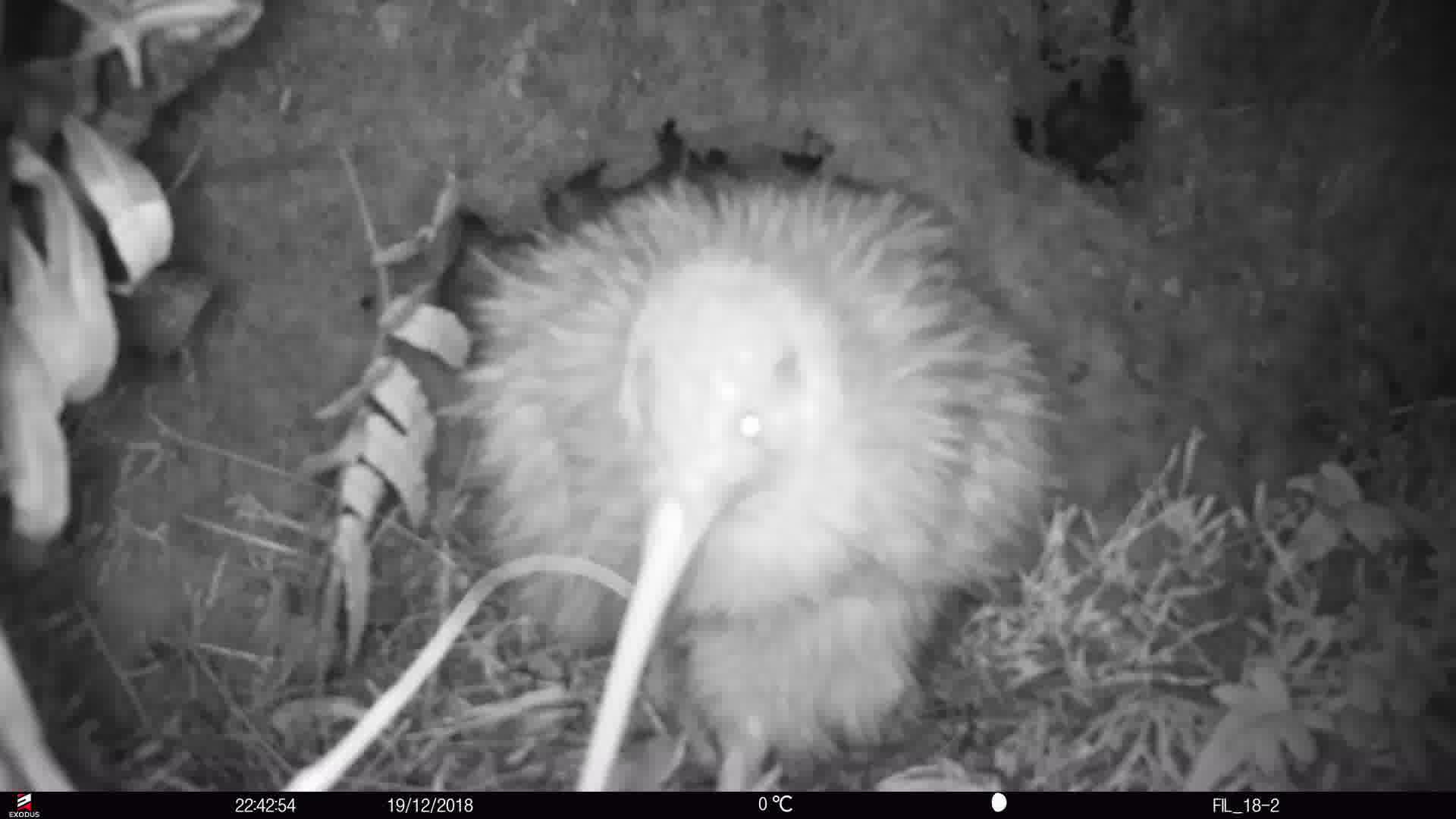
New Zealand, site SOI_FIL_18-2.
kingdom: Animalia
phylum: Chordata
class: Aves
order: Apterygiformes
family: Apterygidae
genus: Apteryx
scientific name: Apteryx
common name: kiwi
Kiwi (Apteryx).